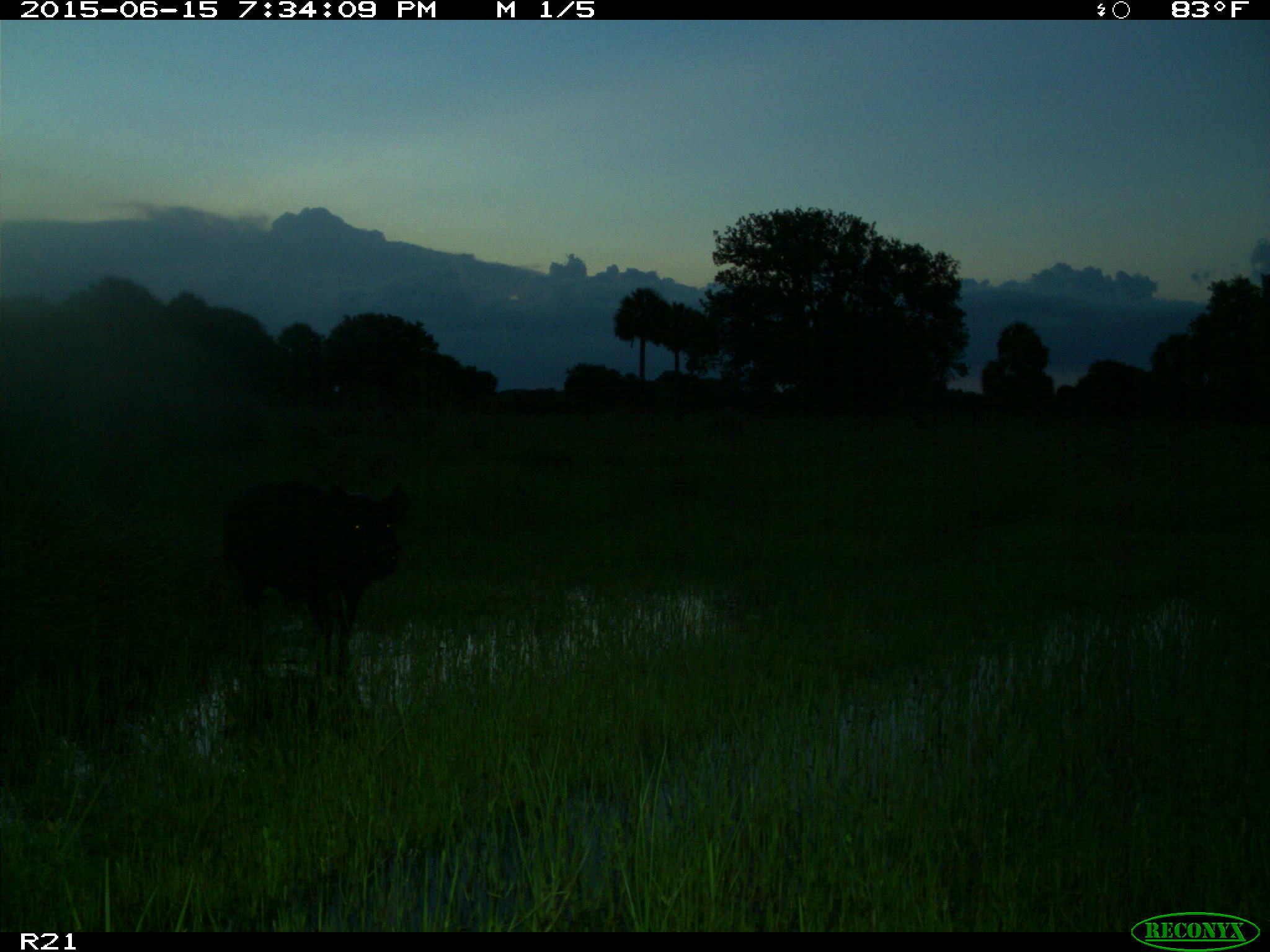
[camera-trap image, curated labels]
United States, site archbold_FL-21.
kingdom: Animalia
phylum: Chordata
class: Mammalia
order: Artiodactyla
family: Suidae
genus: Sus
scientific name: Sus scrofa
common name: wild boar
Sus scrofa (wild boar).